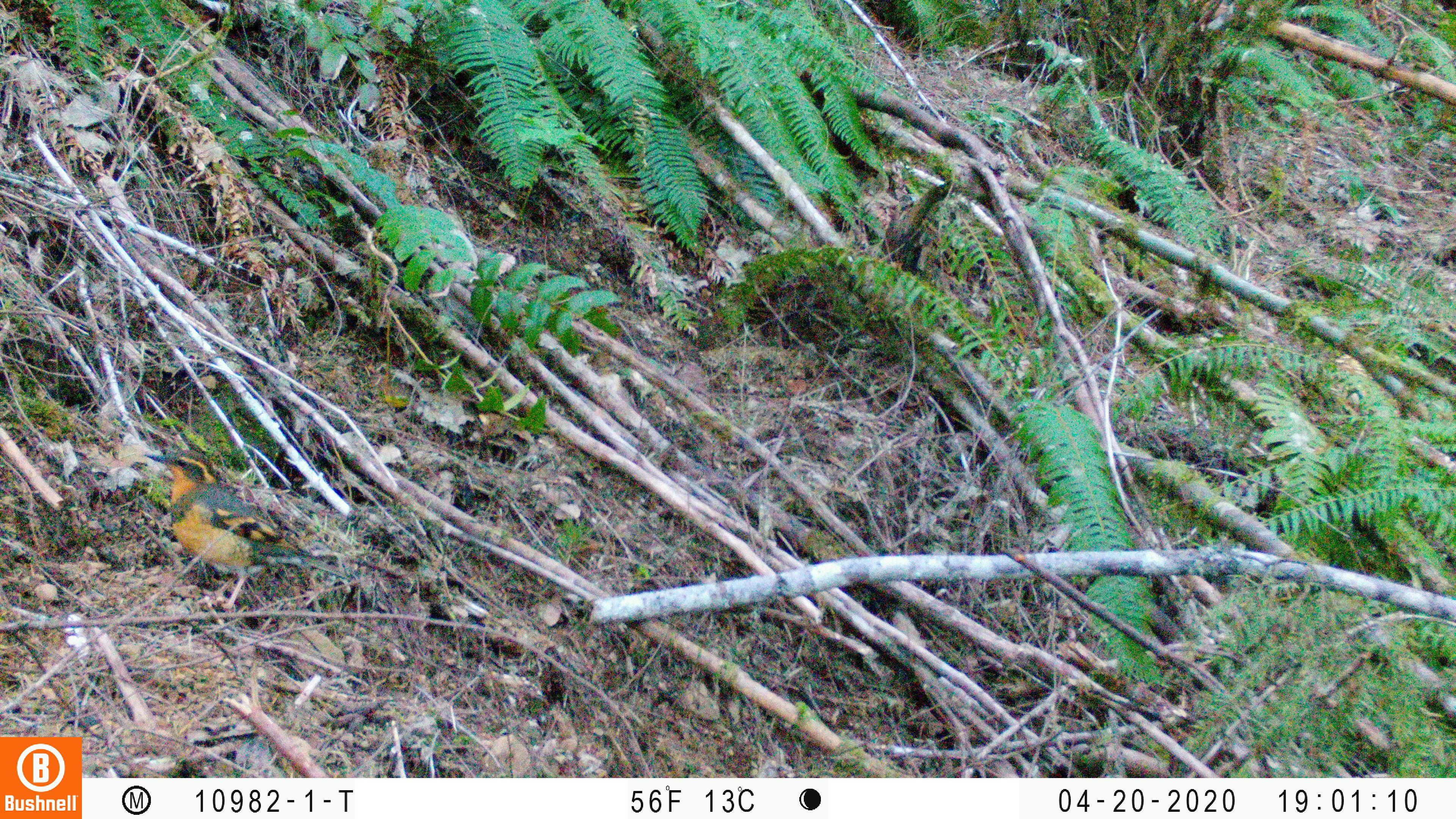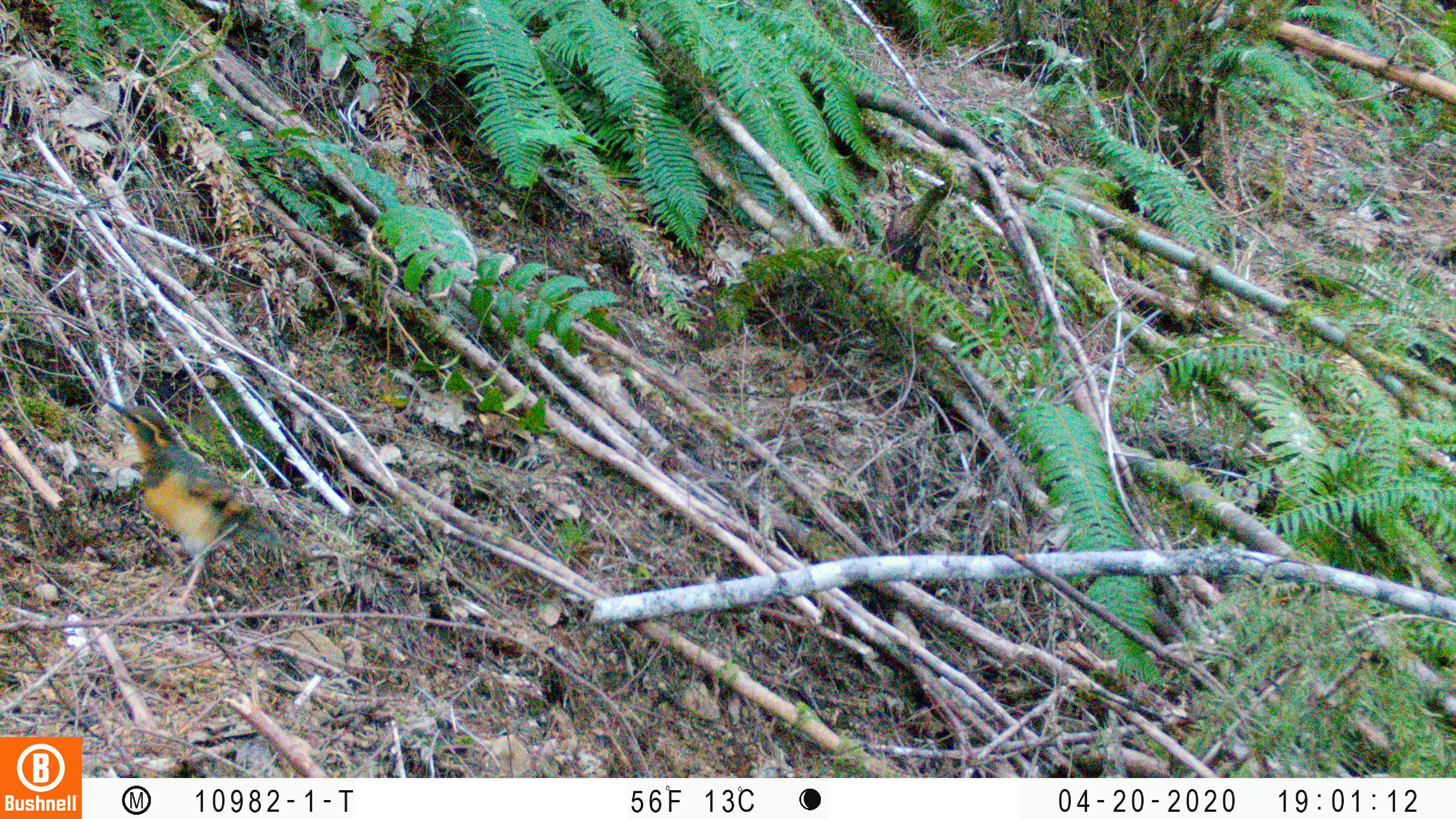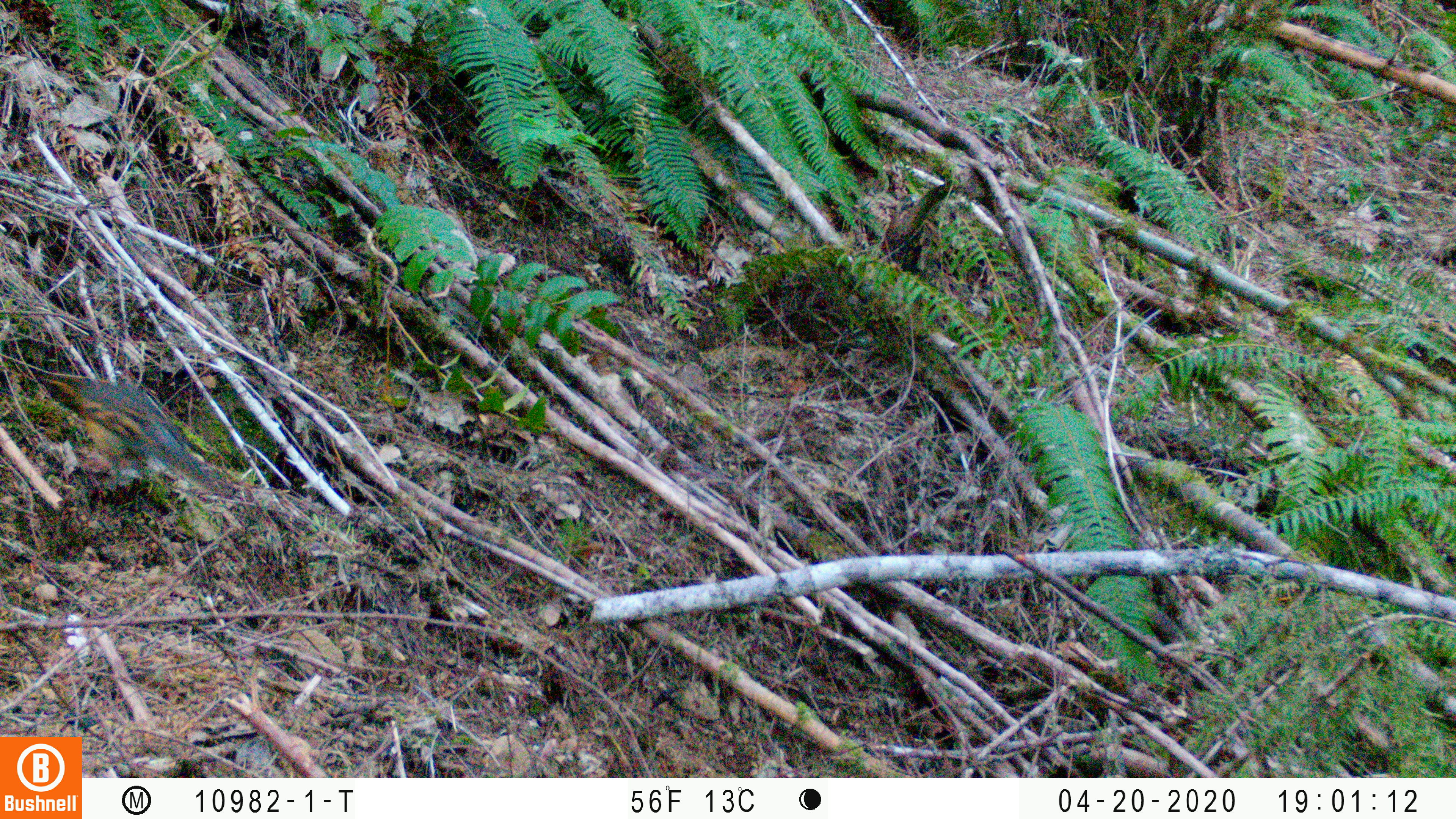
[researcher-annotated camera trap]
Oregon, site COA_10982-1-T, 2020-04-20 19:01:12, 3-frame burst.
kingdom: Animalia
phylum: Chordata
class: Aves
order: Passeriformes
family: Turdidae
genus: Ixoreus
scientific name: Ixoreus naevius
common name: varied thrush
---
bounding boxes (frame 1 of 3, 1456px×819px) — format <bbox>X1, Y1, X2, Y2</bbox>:
varied thrush: <bbox>147, 447, 345, 606</bbox>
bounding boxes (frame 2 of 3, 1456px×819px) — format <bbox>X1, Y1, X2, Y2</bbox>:
varied thrush: <bbox>102, 396, 300, 580</bbox>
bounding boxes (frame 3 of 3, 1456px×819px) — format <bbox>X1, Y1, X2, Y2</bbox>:
varied thrush: <bbox>32, 363, 239, 504</bbox>